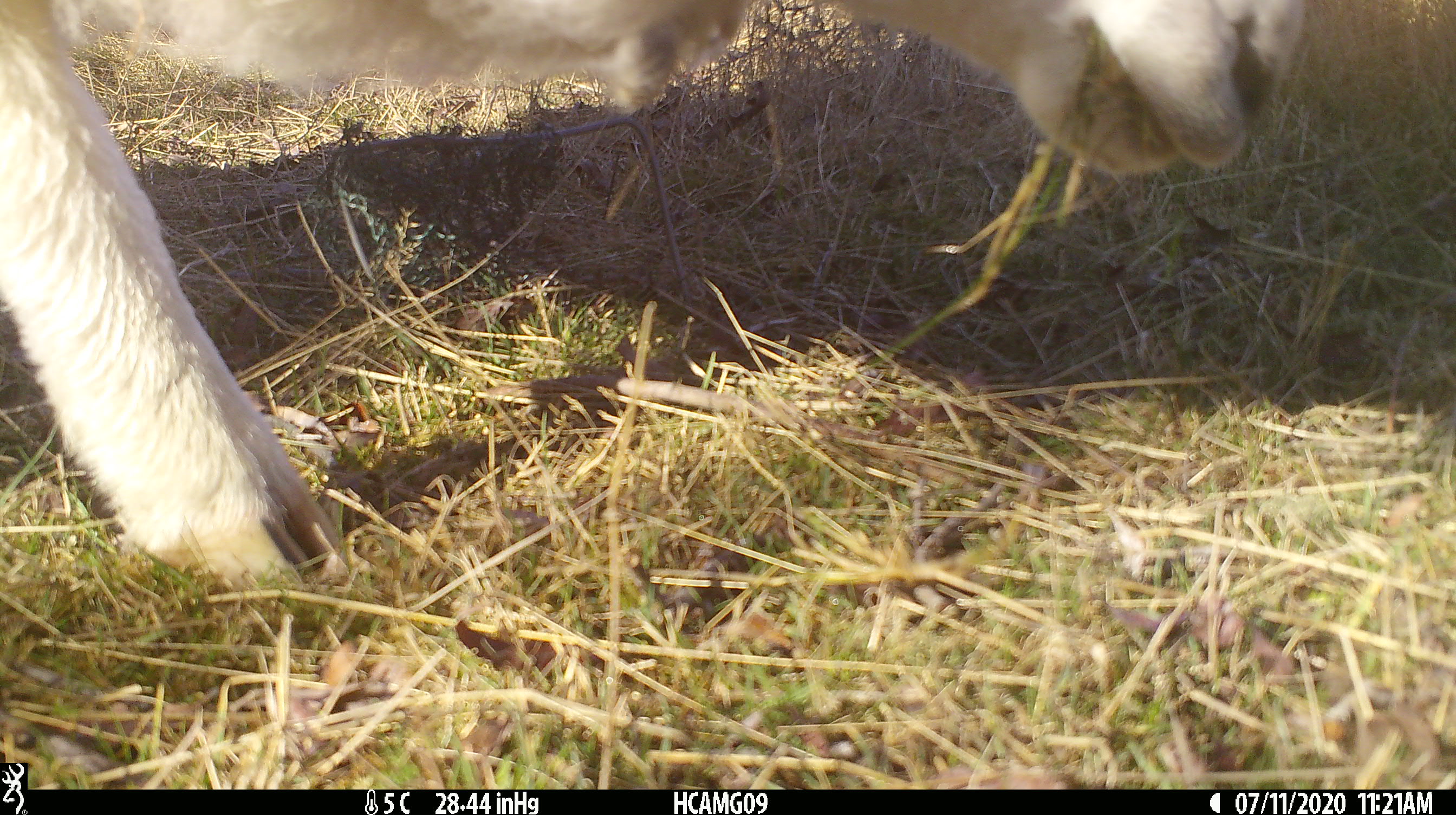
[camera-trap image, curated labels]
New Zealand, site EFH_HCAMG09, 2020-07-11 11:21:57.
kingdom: Animalia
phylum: Chordata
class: Mammalia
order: Artiodactyla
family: Bovidae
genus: Ovis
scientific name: Ovis aries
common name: domestic sheep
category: sheep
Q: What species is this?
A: Sheep (domestic sheep) (Ovis aries).